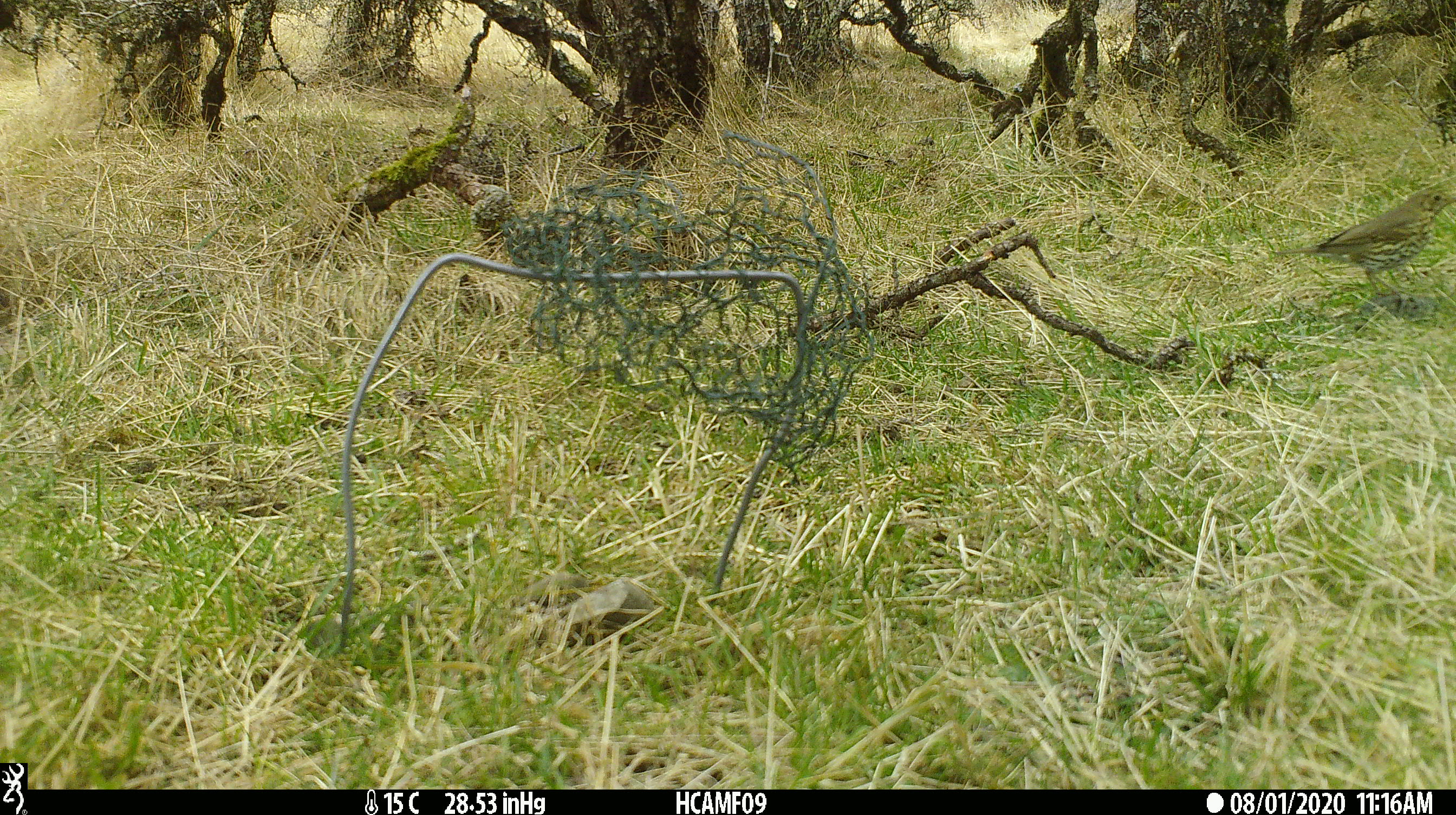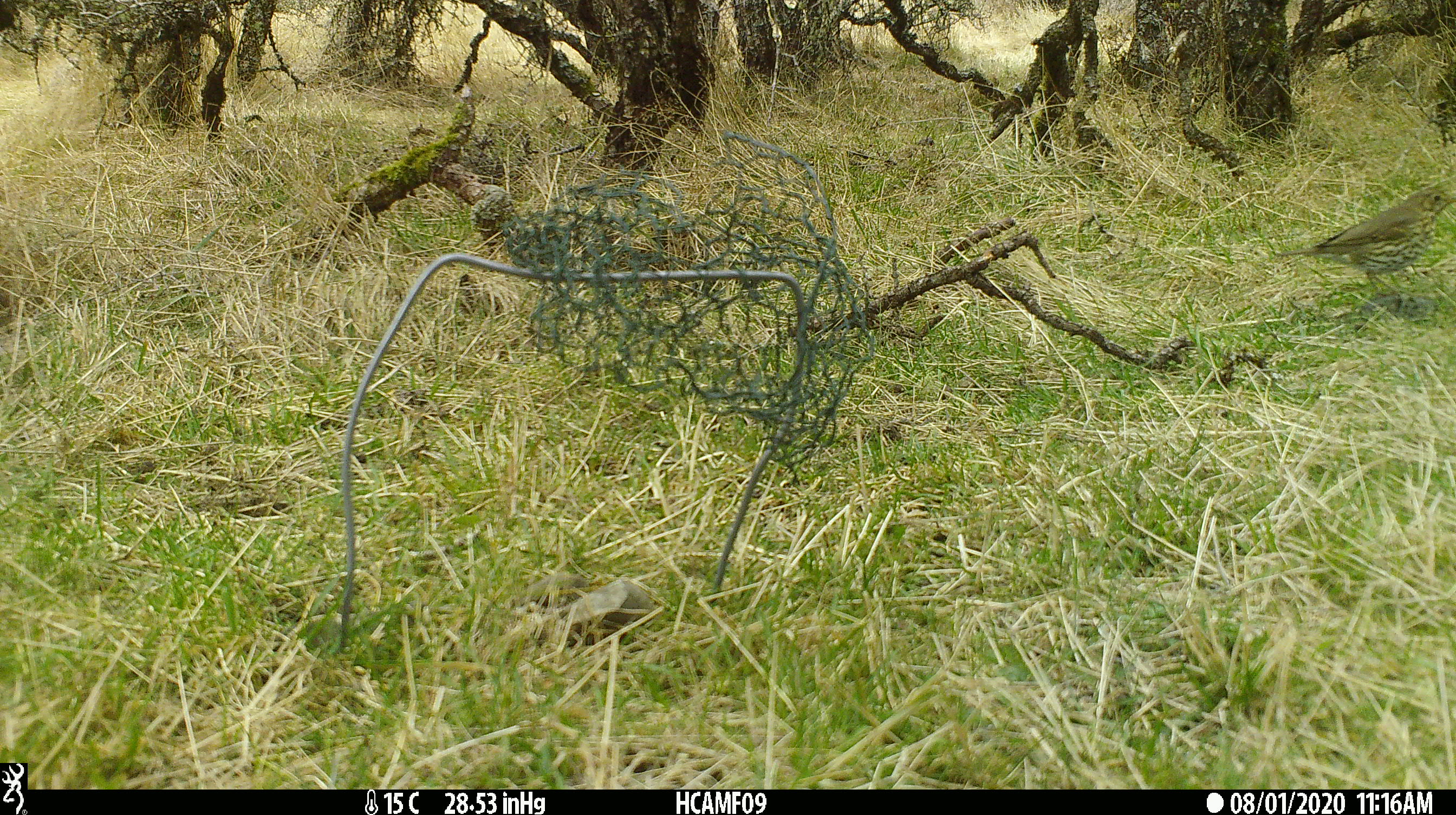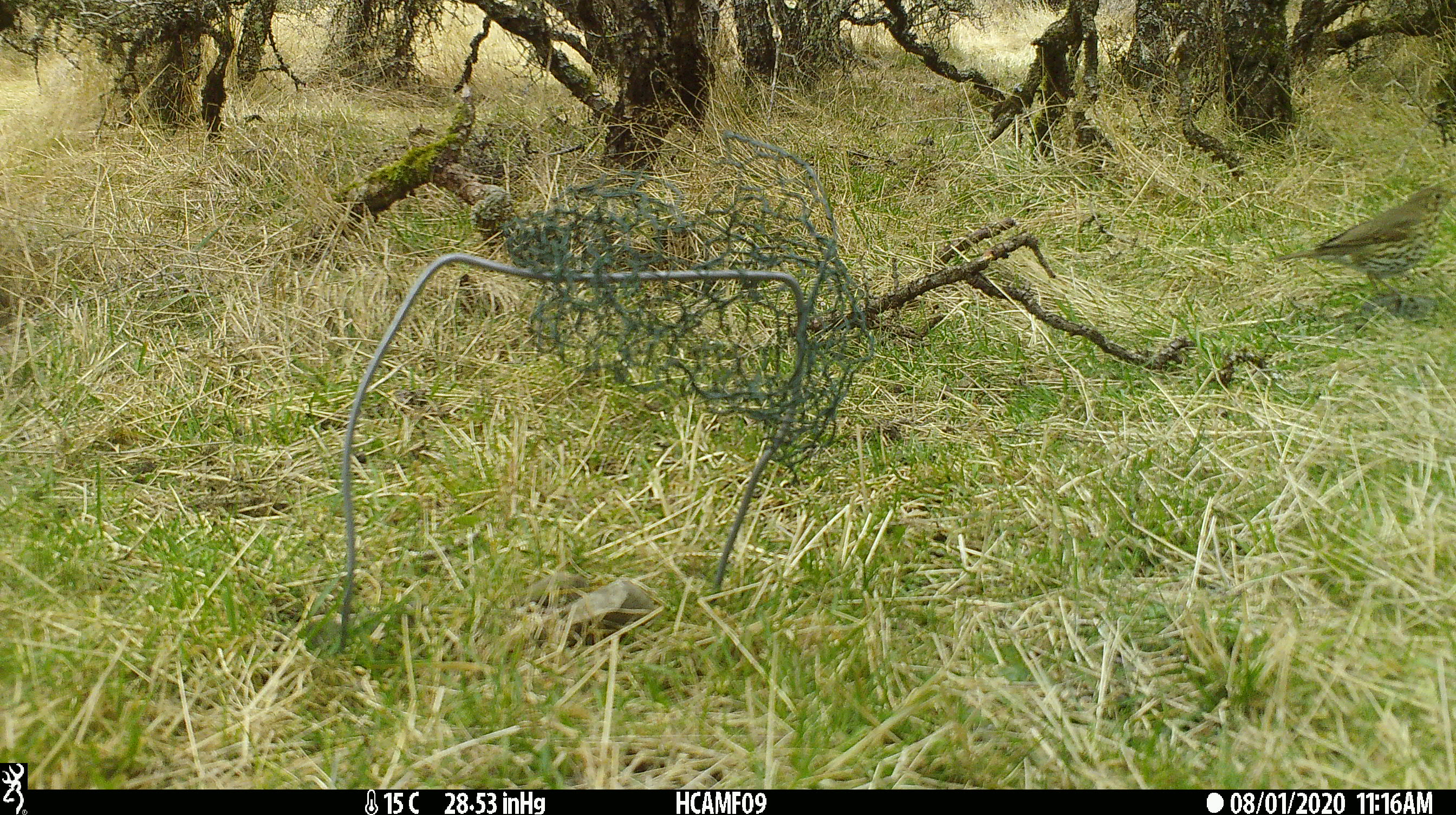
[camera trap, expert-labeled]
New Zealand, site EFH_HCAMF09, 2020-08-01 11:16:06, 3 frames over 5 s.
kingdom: Animalia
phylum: Chordata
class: Aves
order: Passeriformes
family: Turdidae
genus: Turdus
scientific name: Turdus philomelos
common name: song thrush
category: thrush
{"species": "thrush (song thrush) (Turdus philomelos)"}